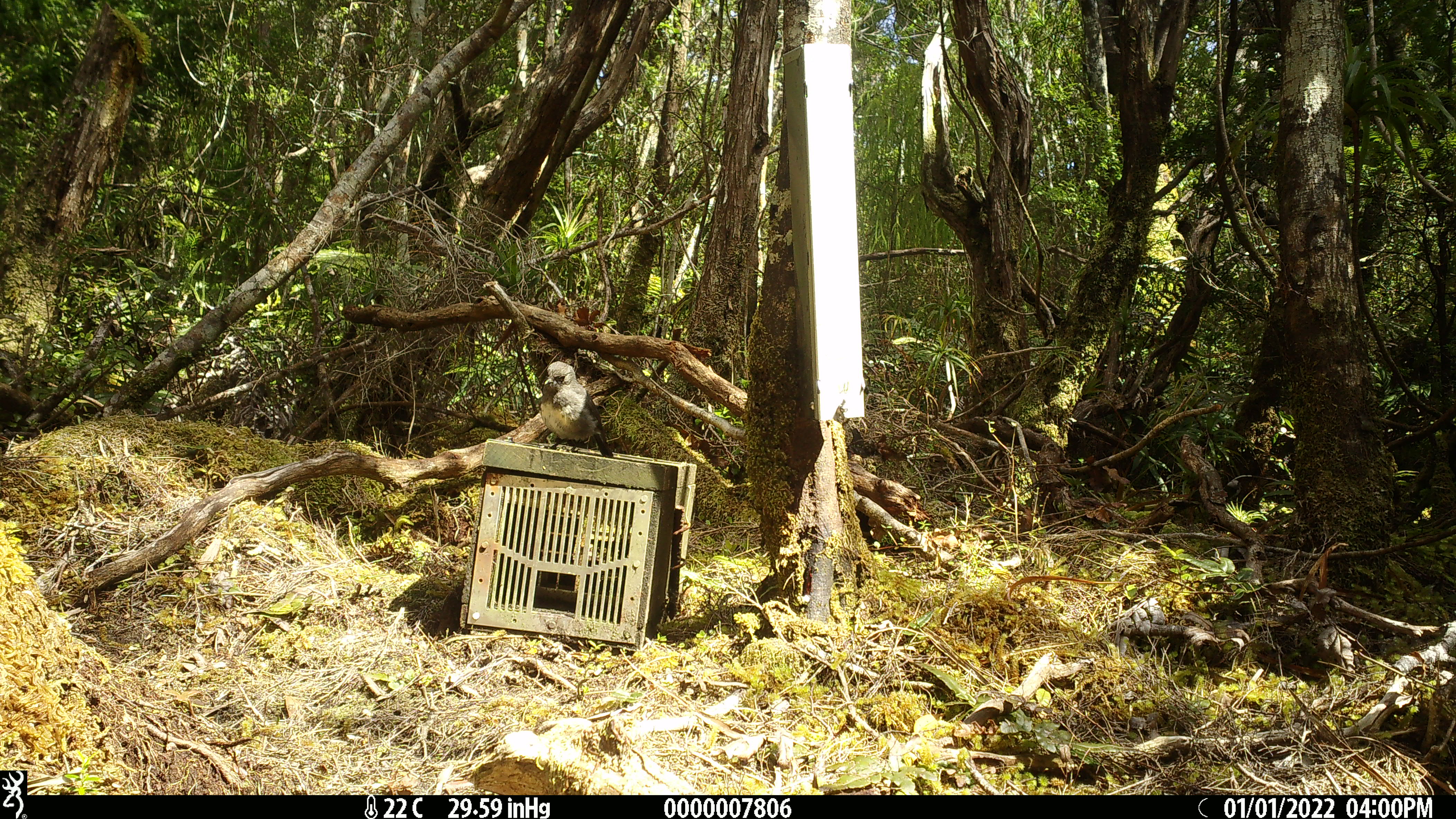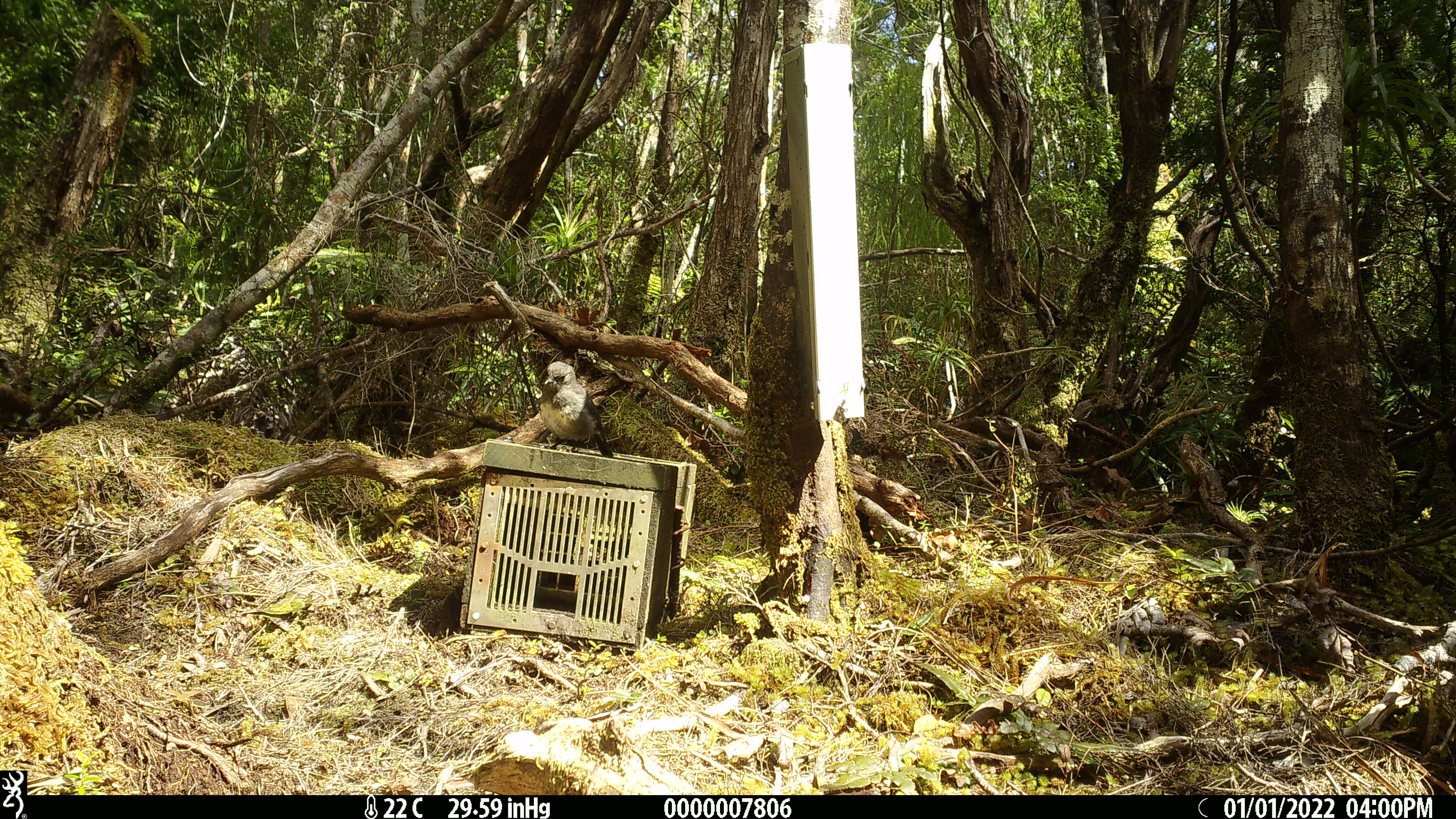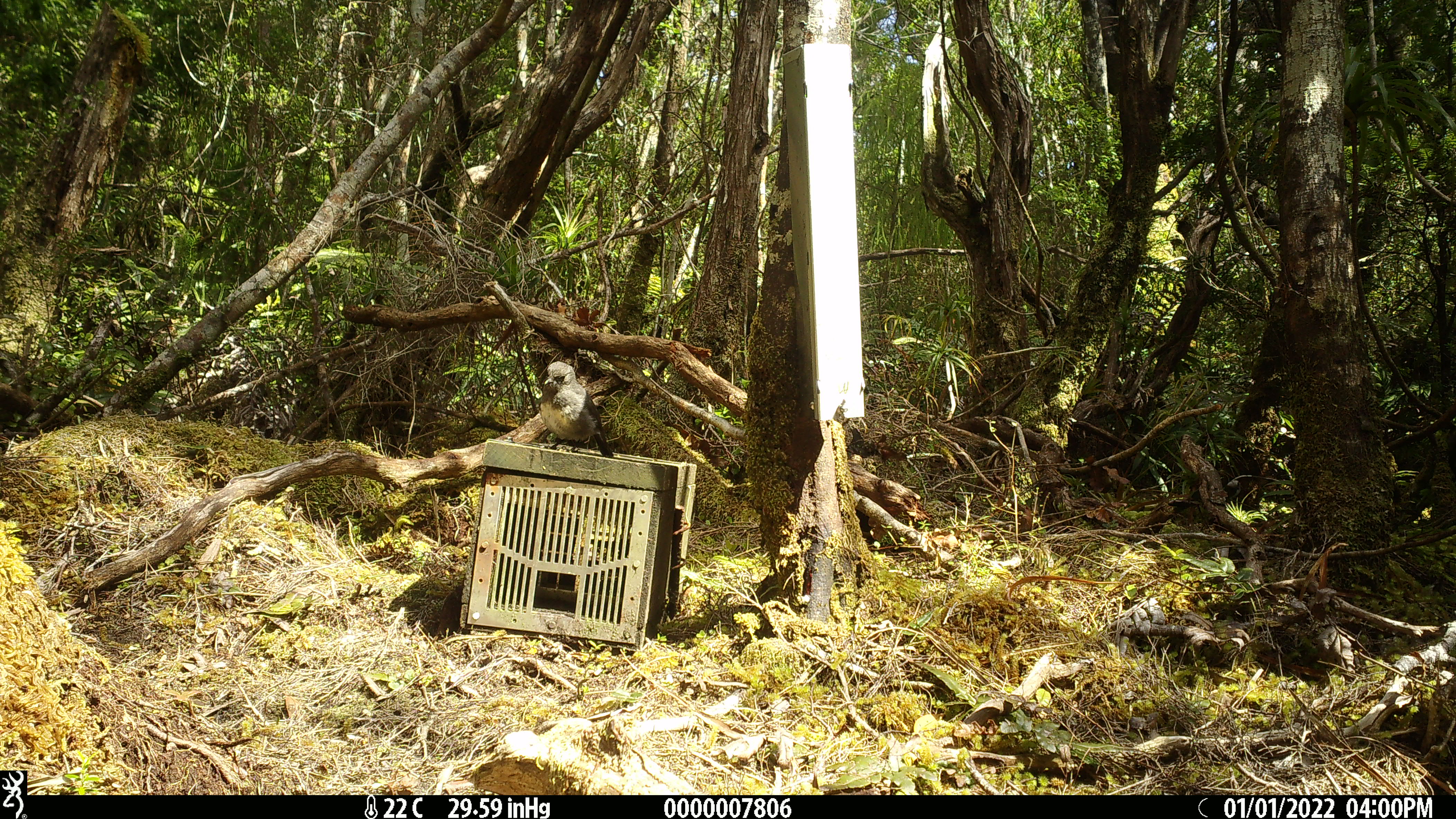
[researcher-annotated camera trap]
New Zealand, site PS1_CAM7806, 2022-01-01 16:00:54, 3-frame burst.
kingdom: Animalia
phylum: Chordata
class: Aves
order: Passeriformes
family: Petroicidae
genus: Petroica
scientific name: Petroica australis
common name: new zealand robin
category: robin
Robin (new zealand robin) (Petroica australis).